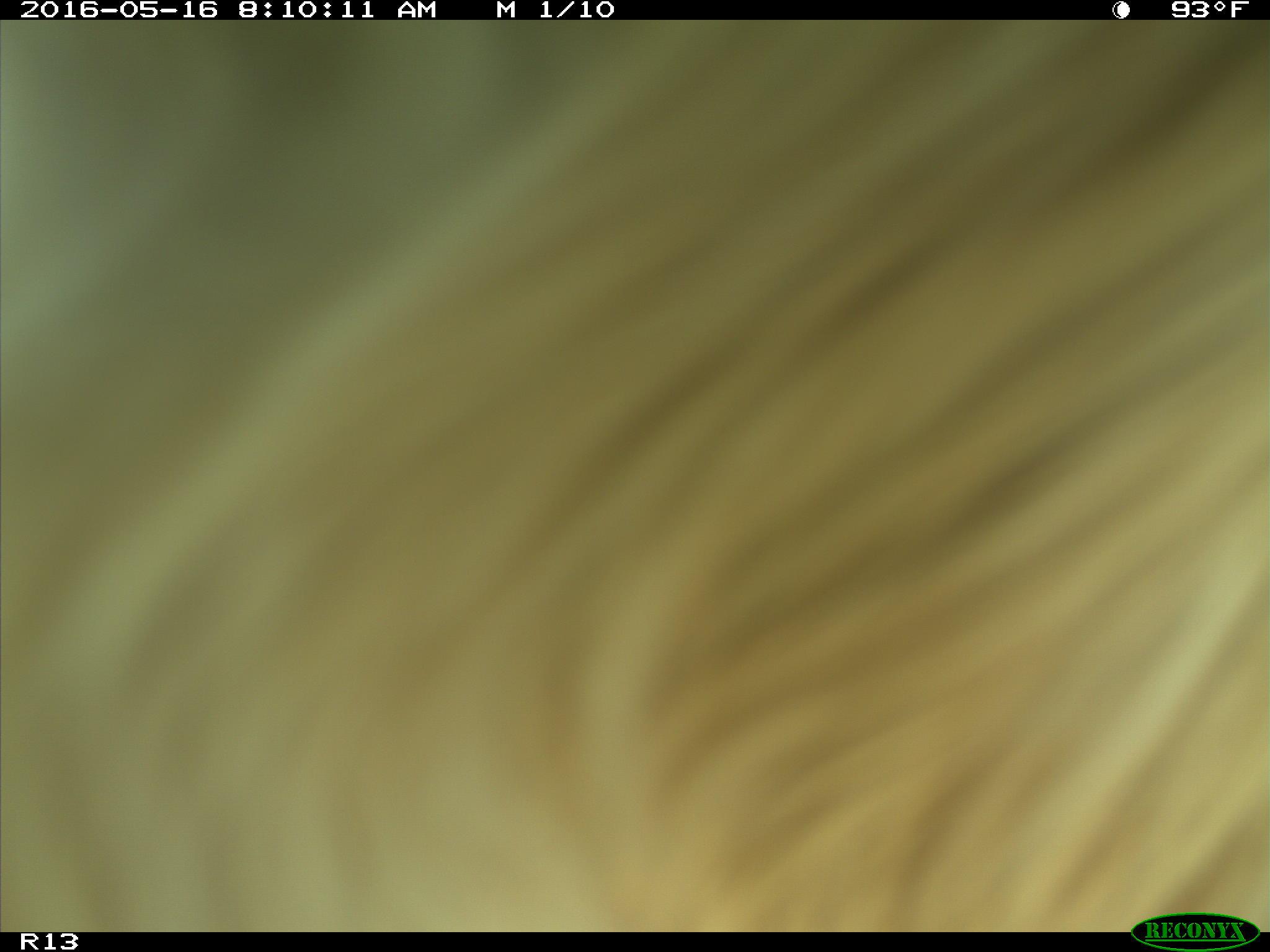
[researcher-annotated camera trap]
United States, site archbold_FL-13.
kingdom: Animalia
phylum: Chordata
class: Mammalia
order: Artiodactyla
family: Bovidae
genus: Bos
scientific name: Bos taurus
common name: domestic cow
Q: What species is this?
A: Bos taurus (domestic cow).